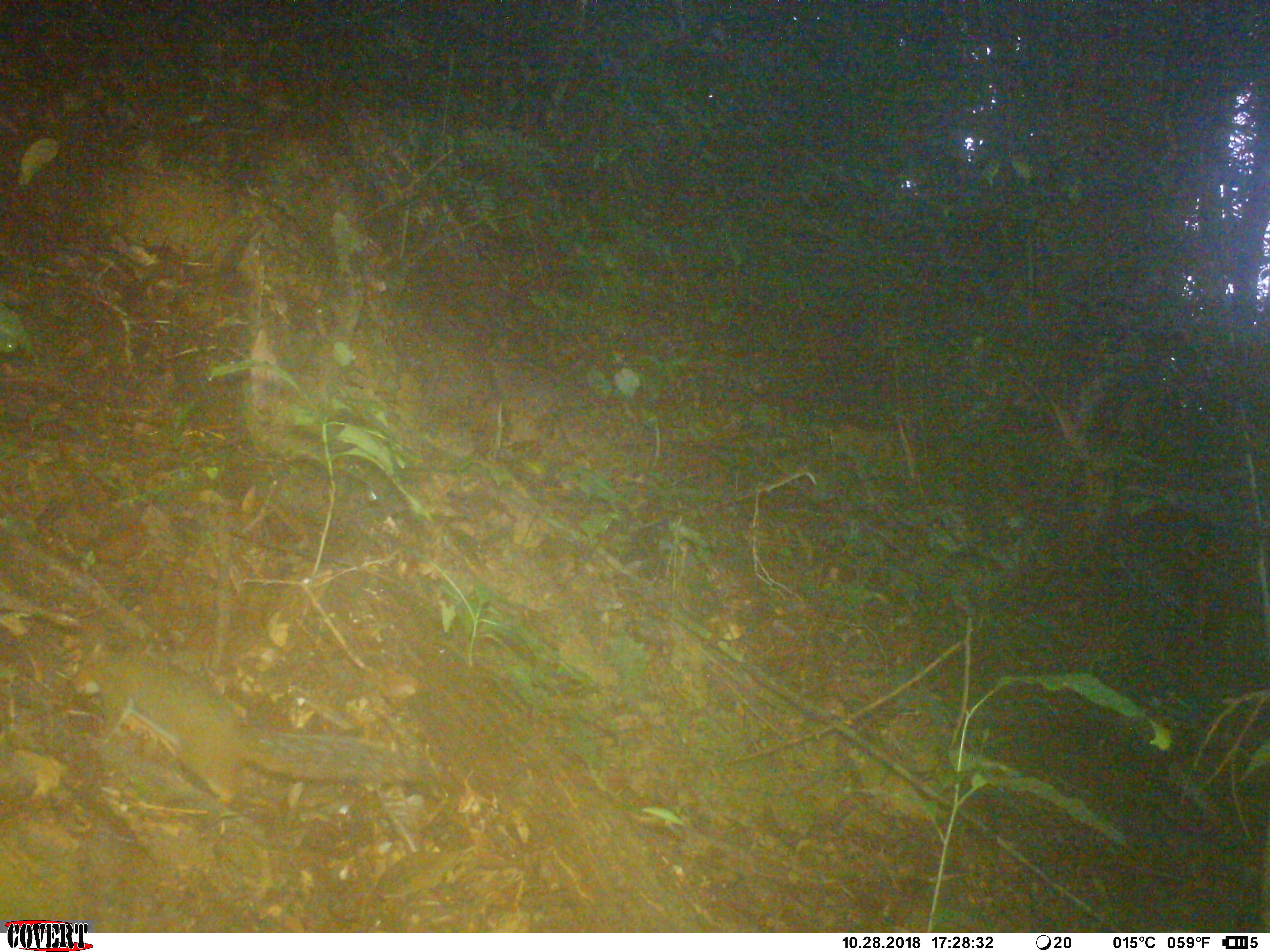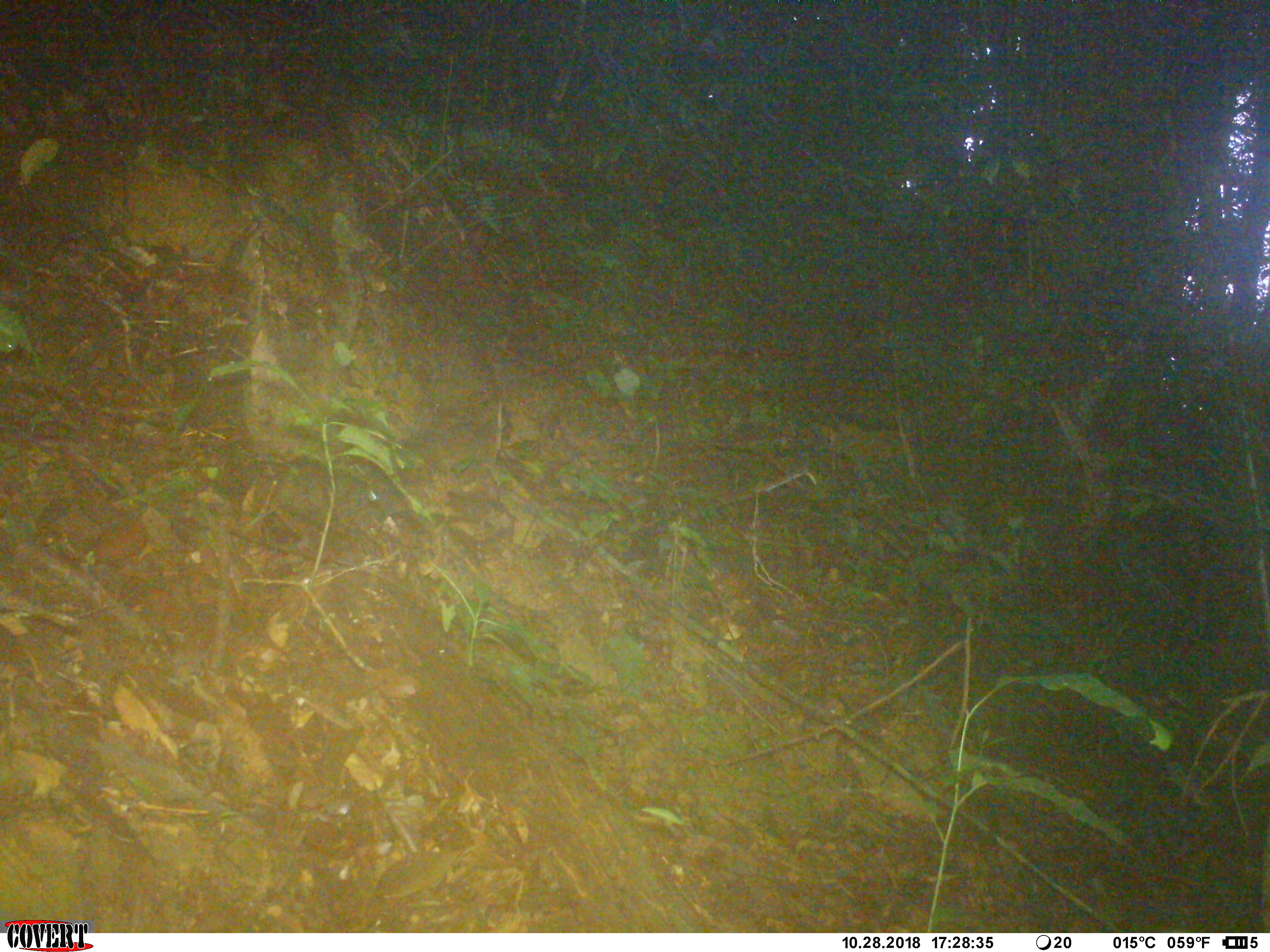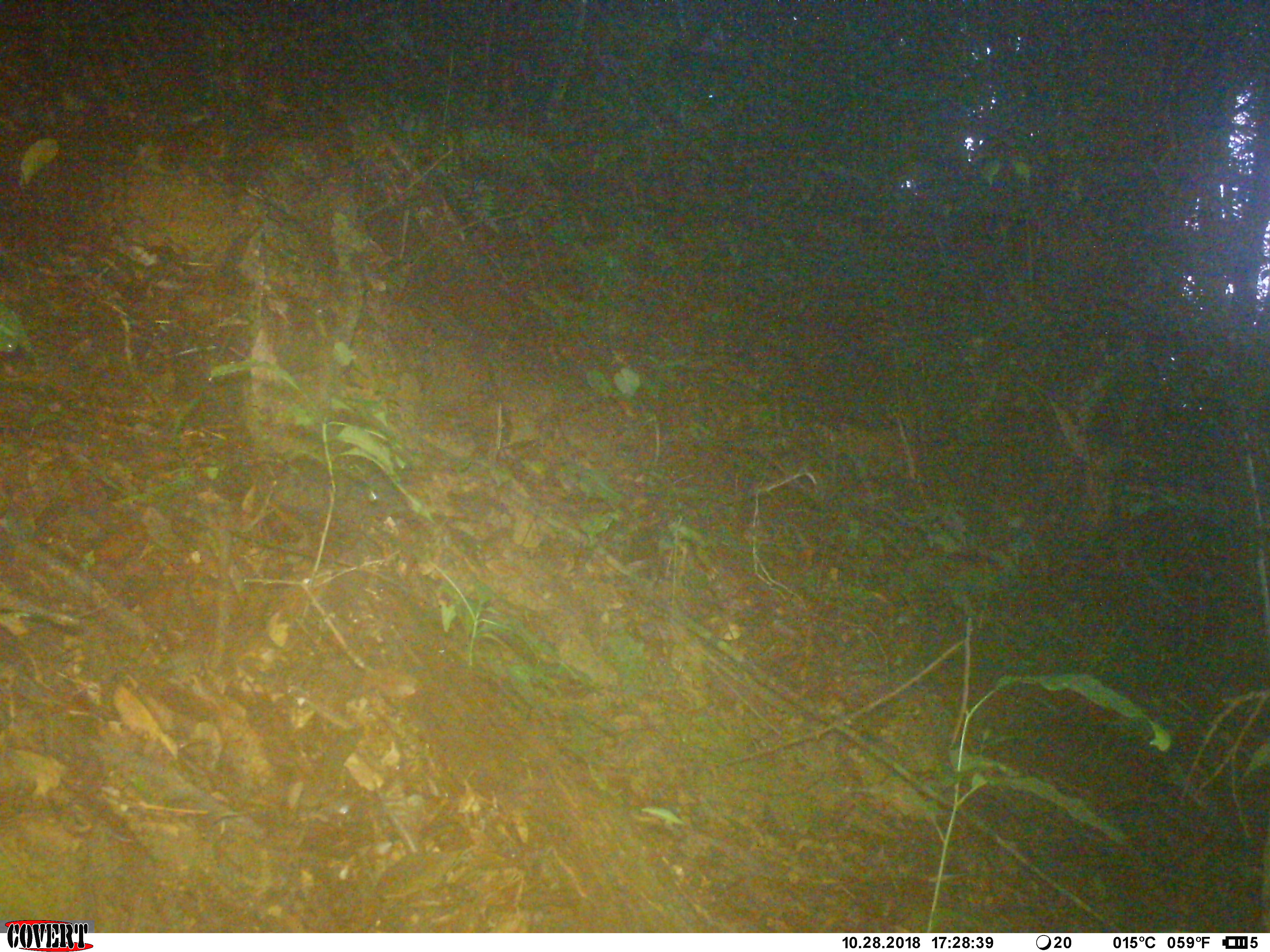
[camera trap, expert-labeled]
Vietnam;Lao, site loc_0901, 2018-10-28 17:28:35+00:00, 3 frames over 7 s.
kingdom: Animalia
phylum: Chordata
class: Mammalia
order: Rodentia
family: Sciuridae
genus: Dremomys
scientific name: Dremomys rufigenis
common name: red-cheeked squirrel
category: red cheeked squirrel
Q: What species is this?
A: Red cheeked squirrel (red-cheeked squirrel) (Dremomys rufigenis).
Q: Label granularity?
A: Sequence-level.